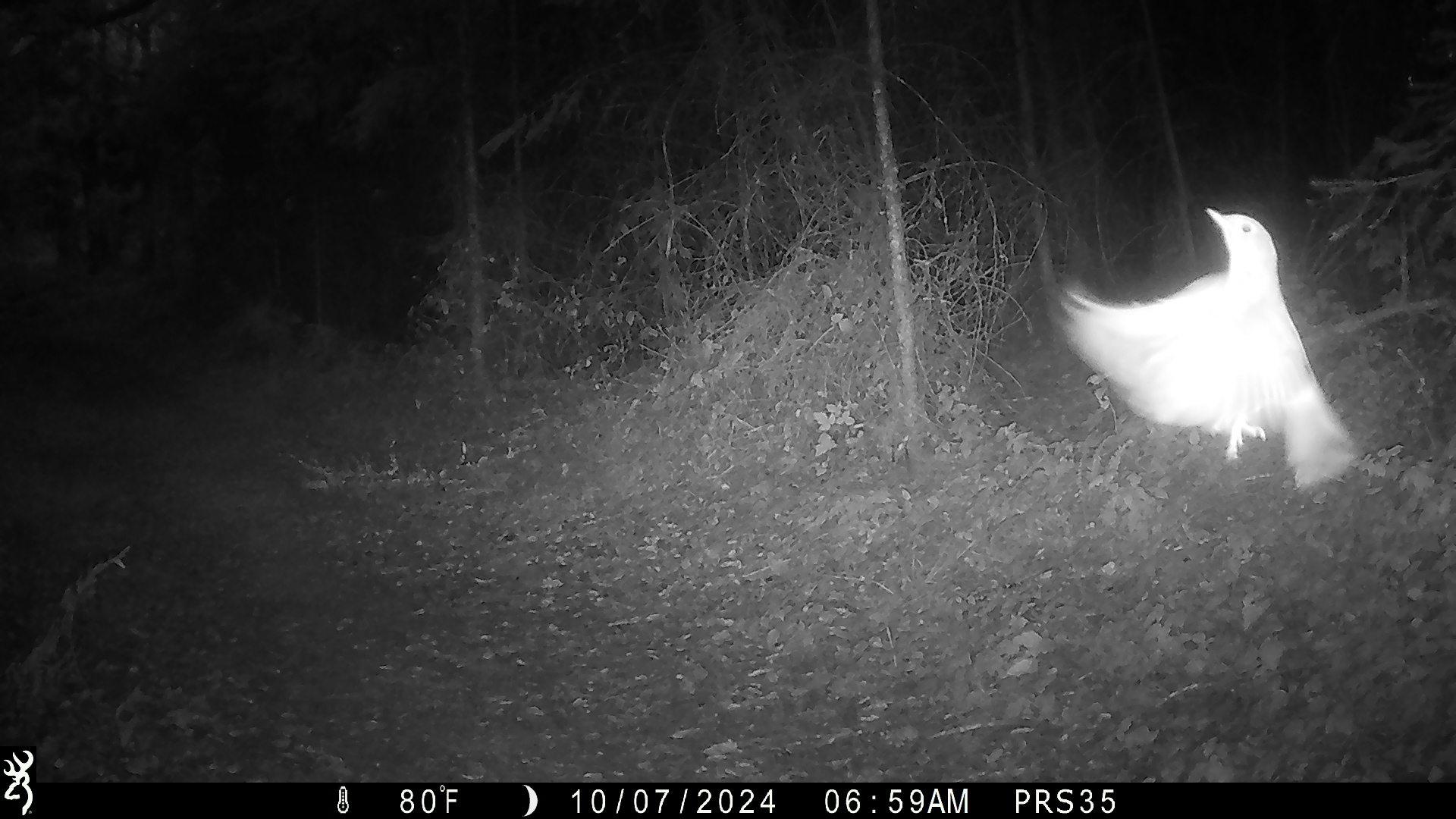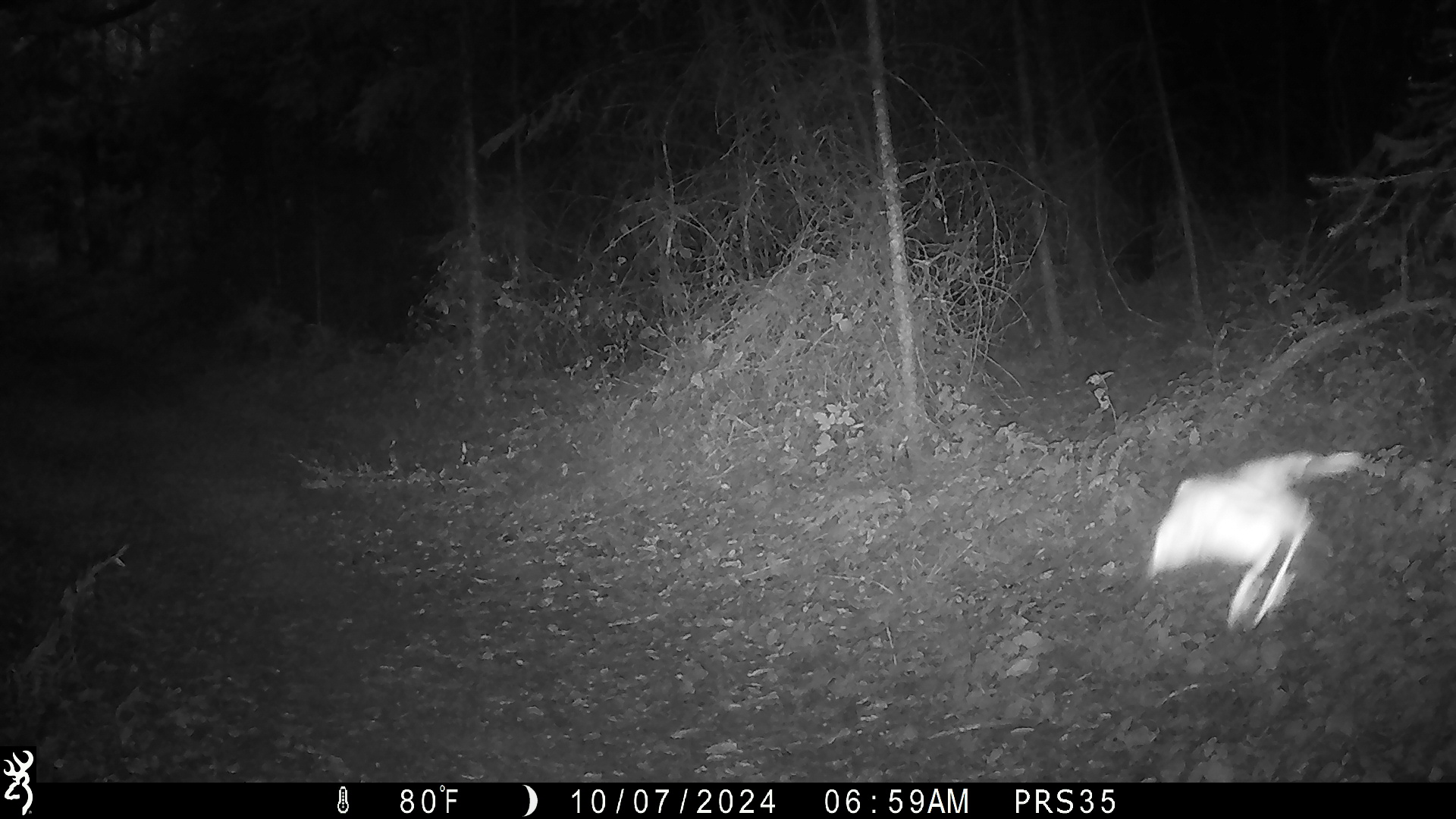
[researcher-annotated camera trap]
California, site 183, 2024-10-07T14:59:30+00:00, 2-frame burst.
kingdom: Animalia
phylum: Chordata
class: Aves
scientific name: Aves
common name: bird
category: unknown bird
Unknown bird (bird) (Aves).